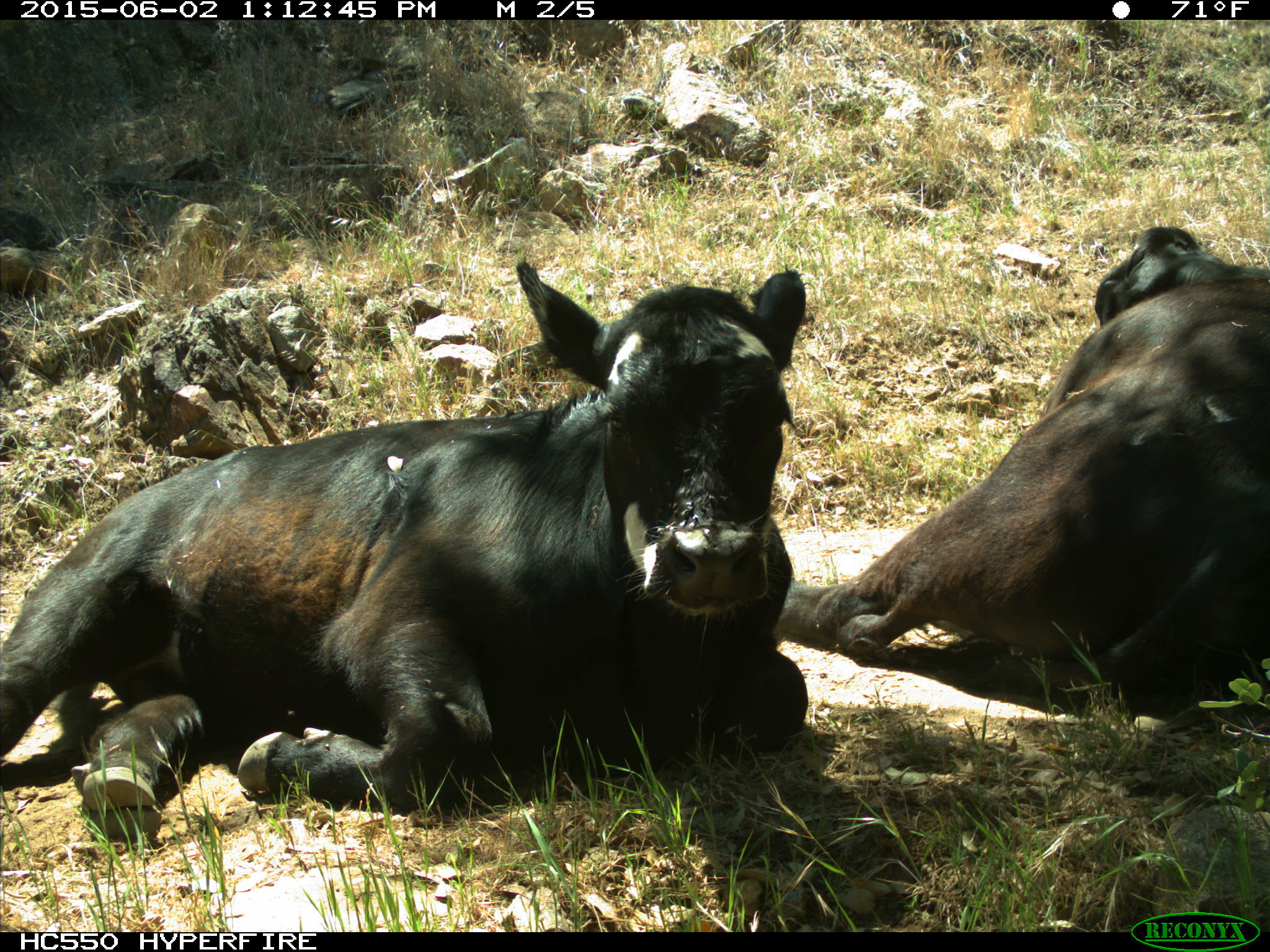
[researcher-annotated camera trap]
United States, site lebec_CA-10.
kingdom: Animalia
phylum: Chordata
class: Mammalia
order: Artiodactyla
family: Bovidae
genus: Bos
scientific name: Bos taurus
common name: domestic cow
Bos taurus (domestic cow).